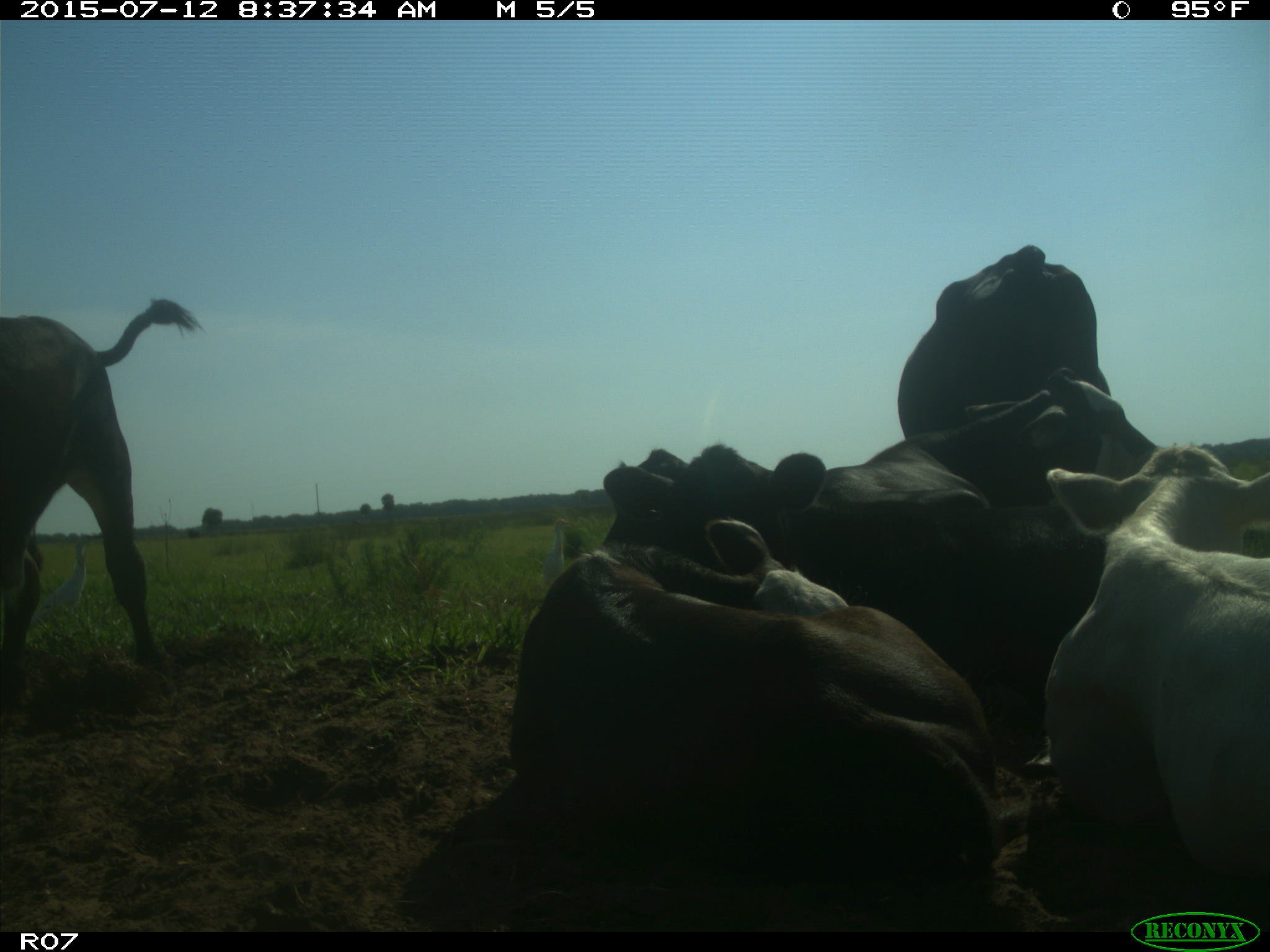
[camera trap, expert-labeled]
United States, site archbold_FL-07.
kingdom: Animalia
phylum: Chordata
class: Mammalia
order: Artiodactyla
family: Bovidae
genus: Bos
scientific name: Bos taurus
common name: domestic cow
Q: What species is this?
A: Bos taurus (domestic cow).